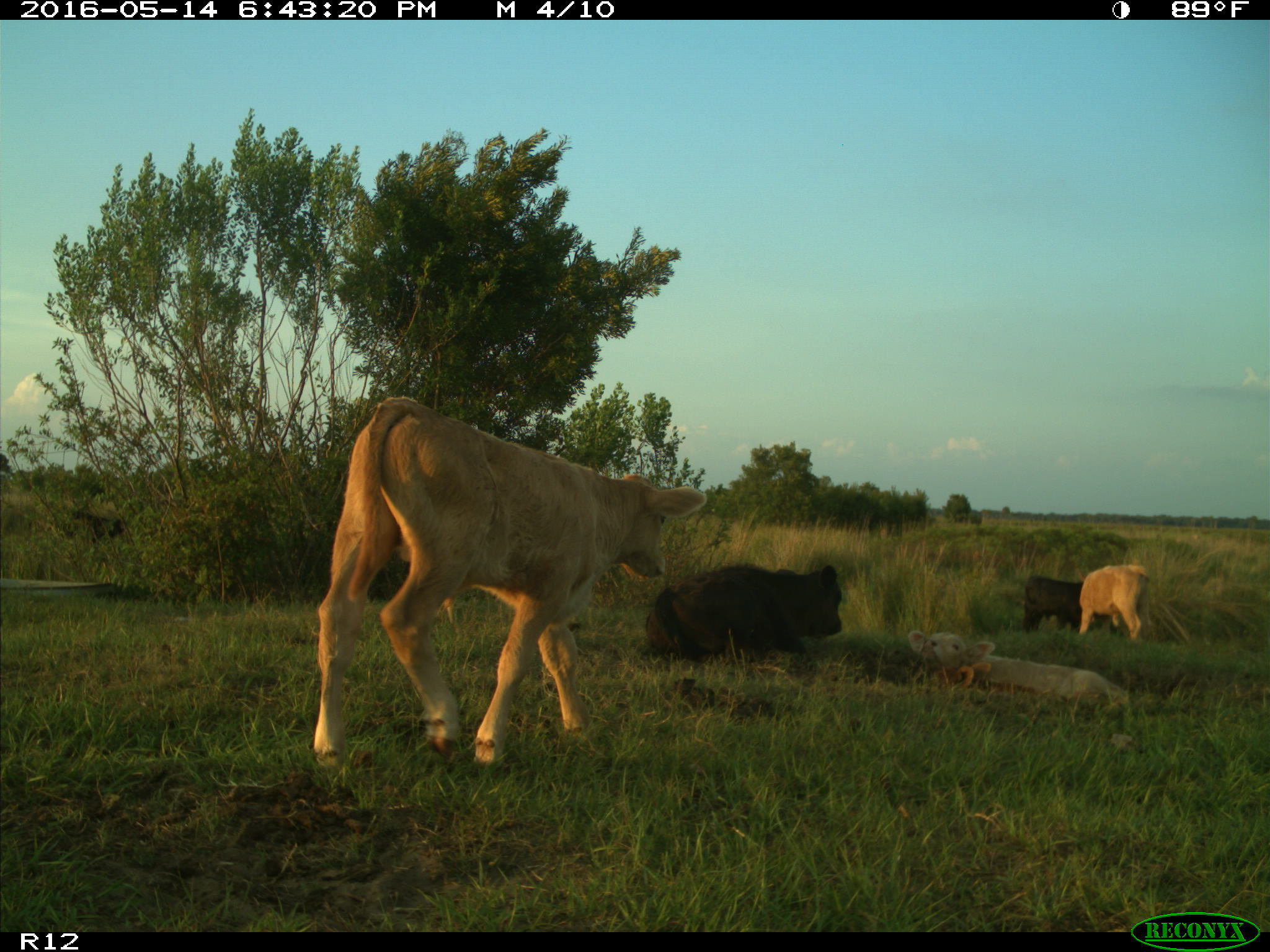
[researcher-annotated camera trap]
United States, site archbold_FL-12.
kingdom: Animalia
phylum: Chordata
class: Mammalia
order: Artiodactyla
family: Bovidae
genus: Bos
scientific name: Bos taurus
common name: domestic cow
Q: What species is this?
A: Bos taurus (domestic cow).